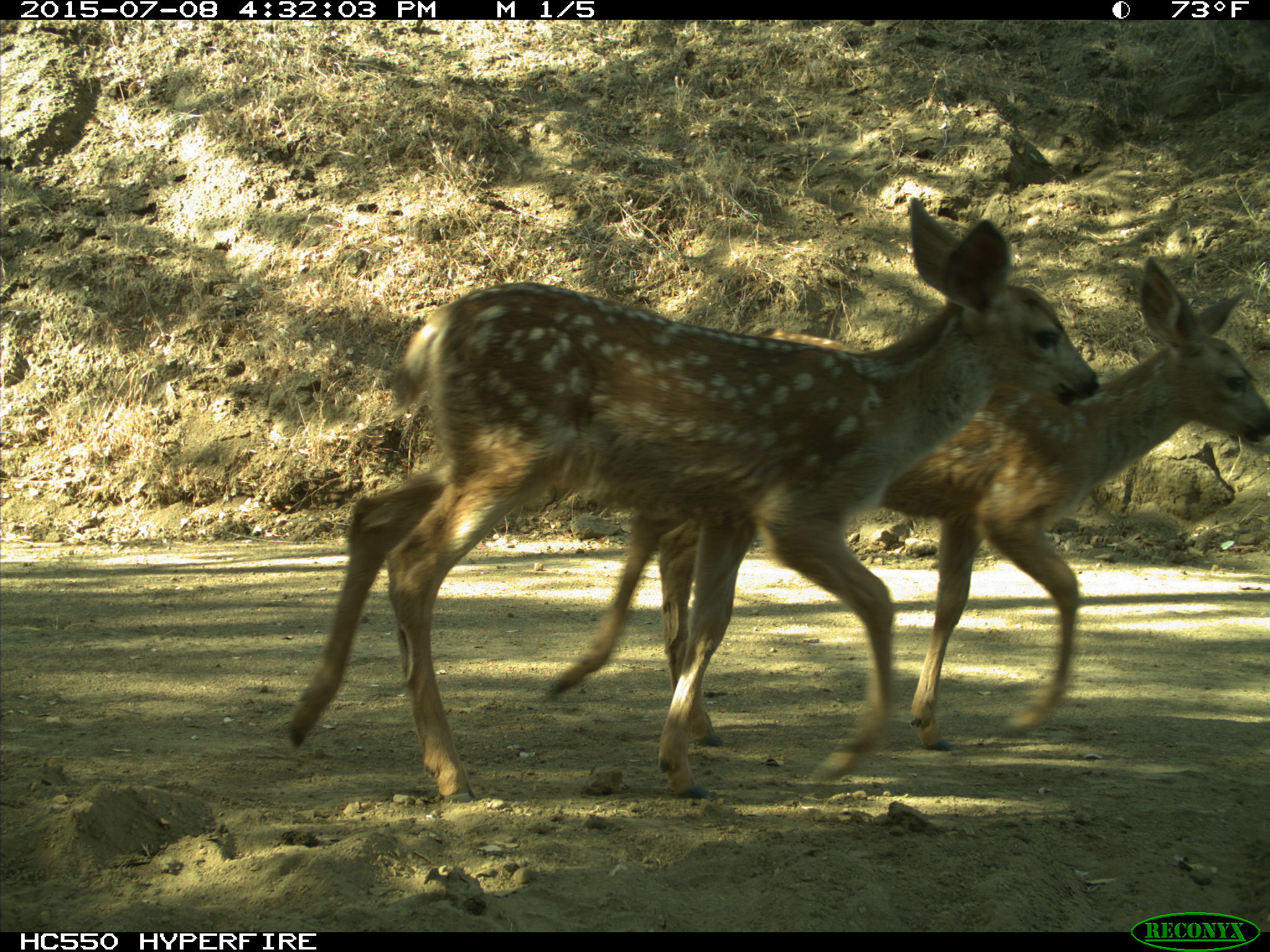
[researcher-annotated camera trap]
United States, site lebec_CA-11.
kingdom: Animalia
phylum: Chordata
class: Mammalia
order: Artiodactyla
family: Cervidae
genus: Odocoileus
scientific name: Odocoileus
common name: deer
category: unidentified deer